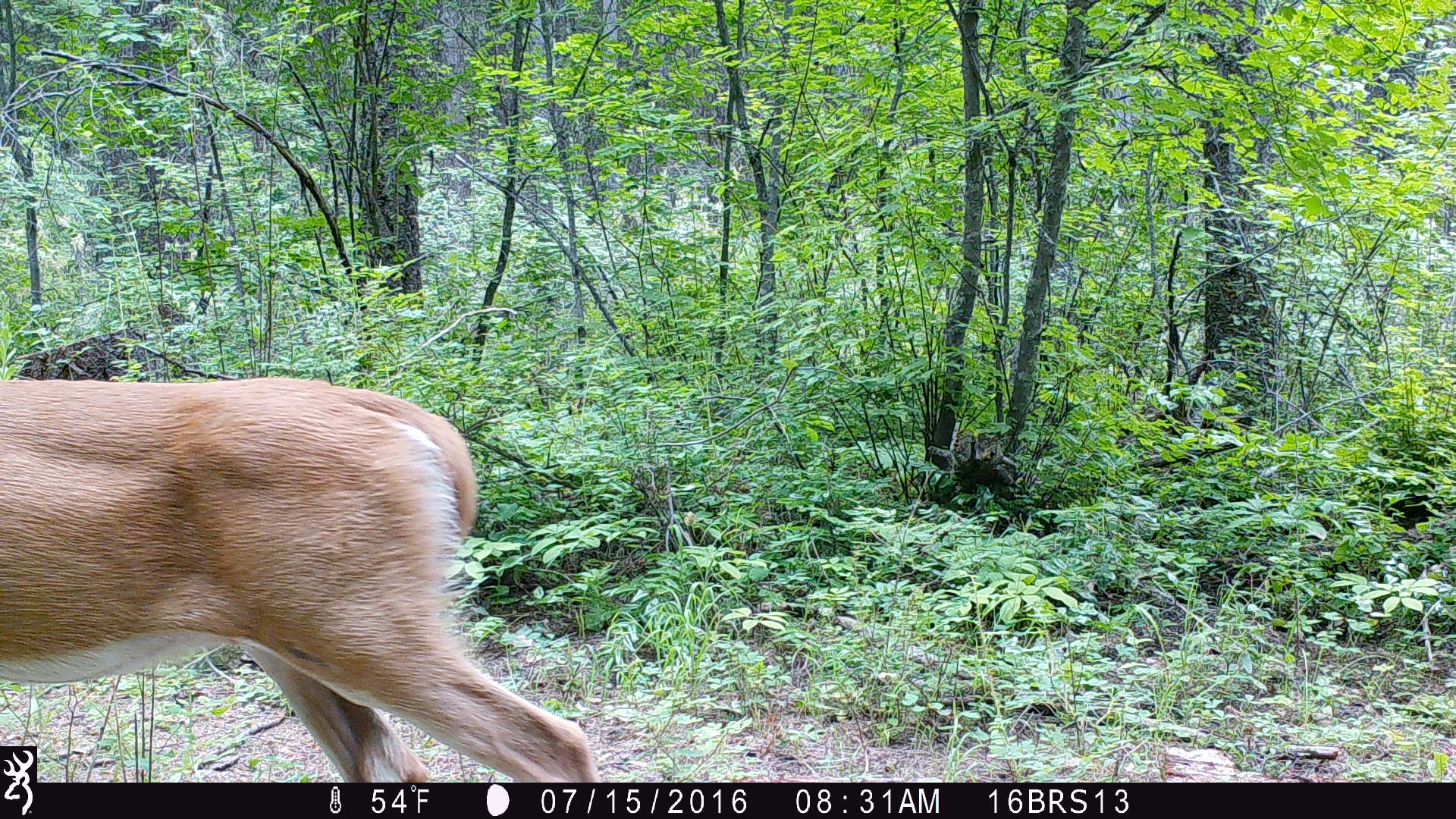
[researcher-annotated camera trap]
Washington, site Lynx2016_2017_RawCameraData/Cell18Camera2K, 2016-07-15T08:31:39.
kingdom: Animalia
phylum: Chordata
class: Mammalia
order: Artiodactyla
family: Cervidae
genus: Odocoileus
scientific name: Odocoileus virginianus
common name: white-tailed deer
Odocoileus virginianus (white-tailed deer). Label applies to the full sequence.